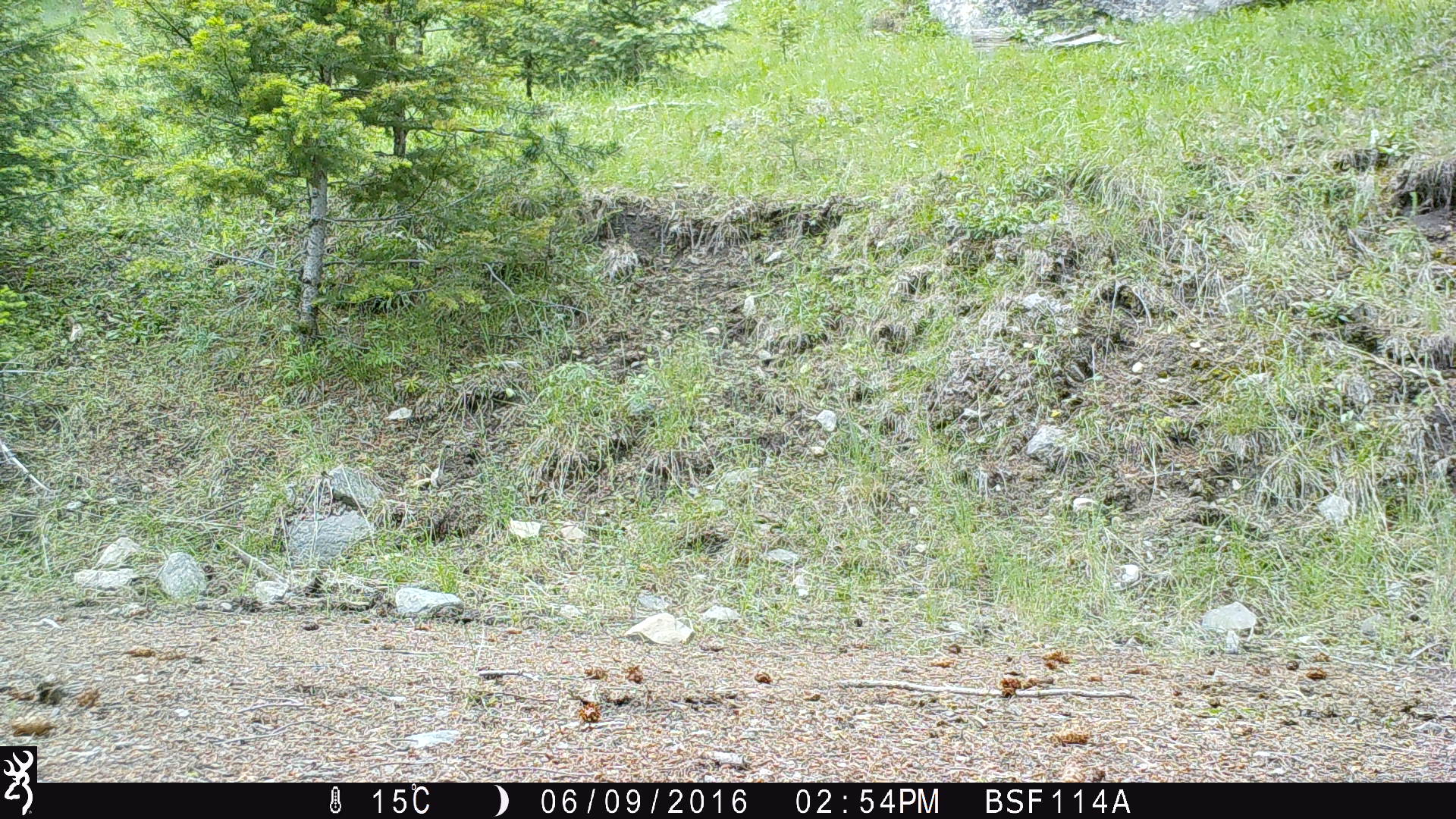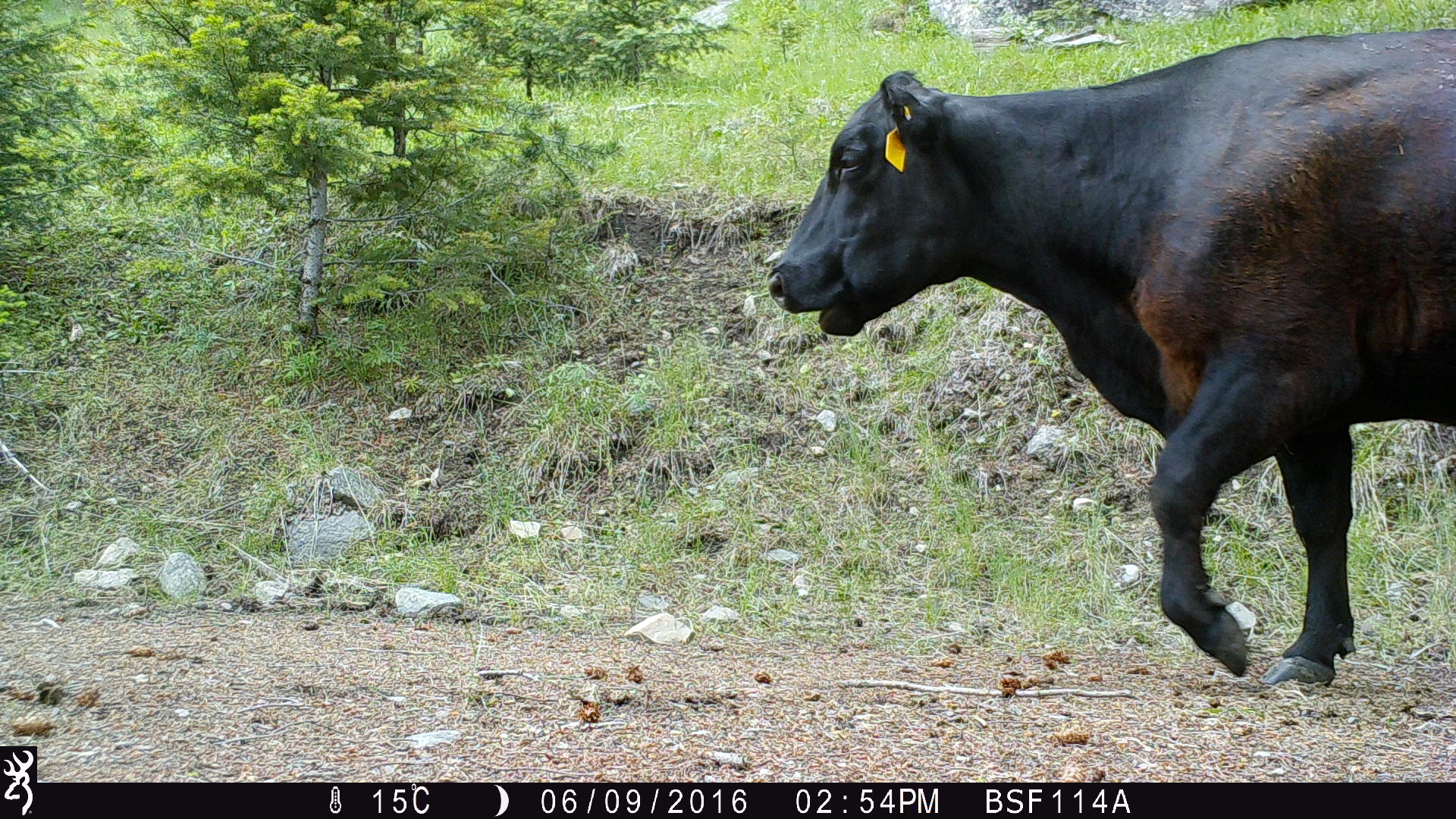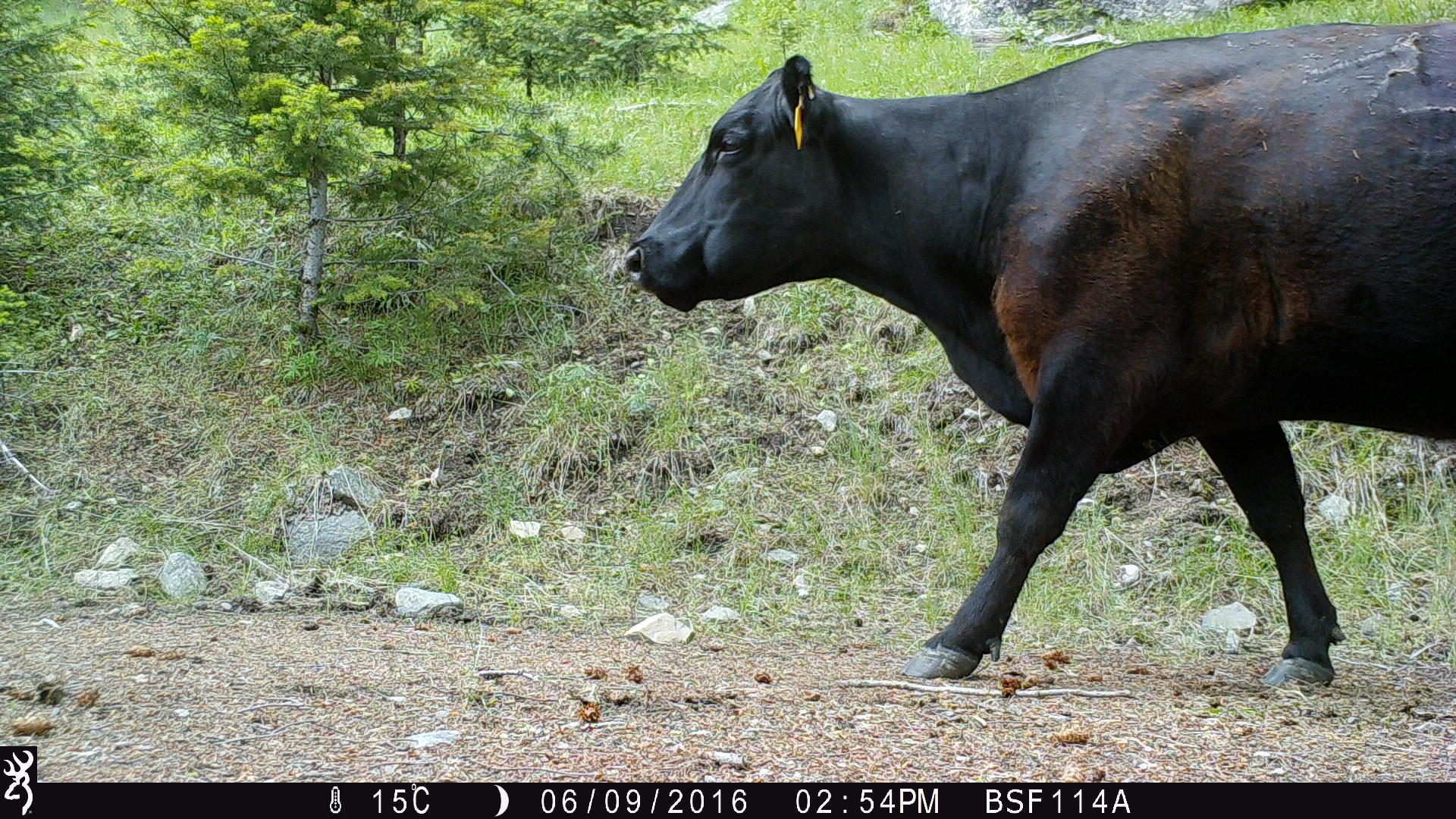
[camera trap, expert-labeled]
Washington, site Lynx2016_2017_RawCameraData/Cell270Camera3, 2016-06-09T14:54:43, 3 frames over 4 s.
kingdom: Animalia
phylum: Chordata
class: Mammalia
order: Artiodactyla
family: Bovidae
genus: Bos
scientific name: Bos taurus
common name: domestic cattle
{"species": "domestic cattle (Bos taurus)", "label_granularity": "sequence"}